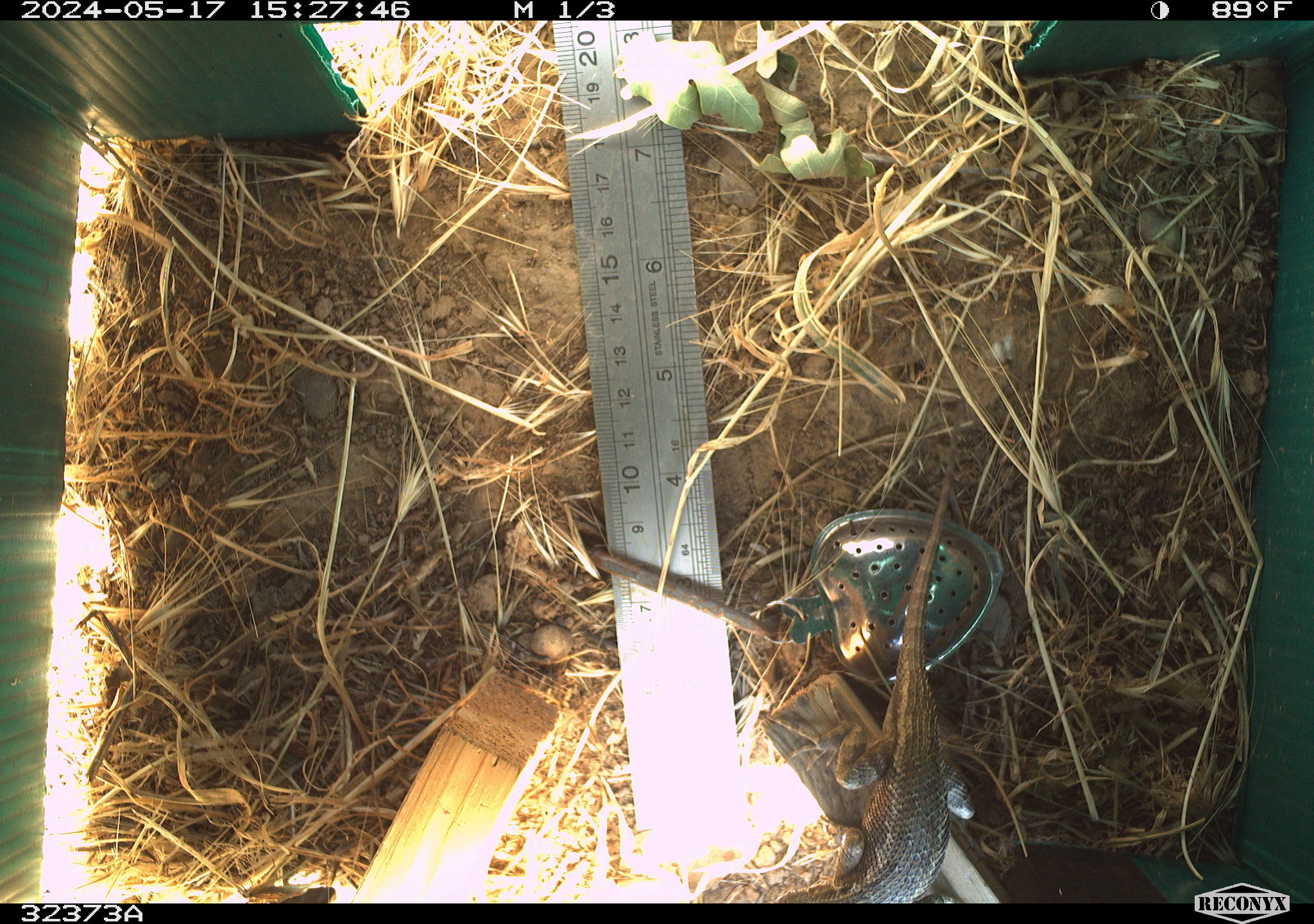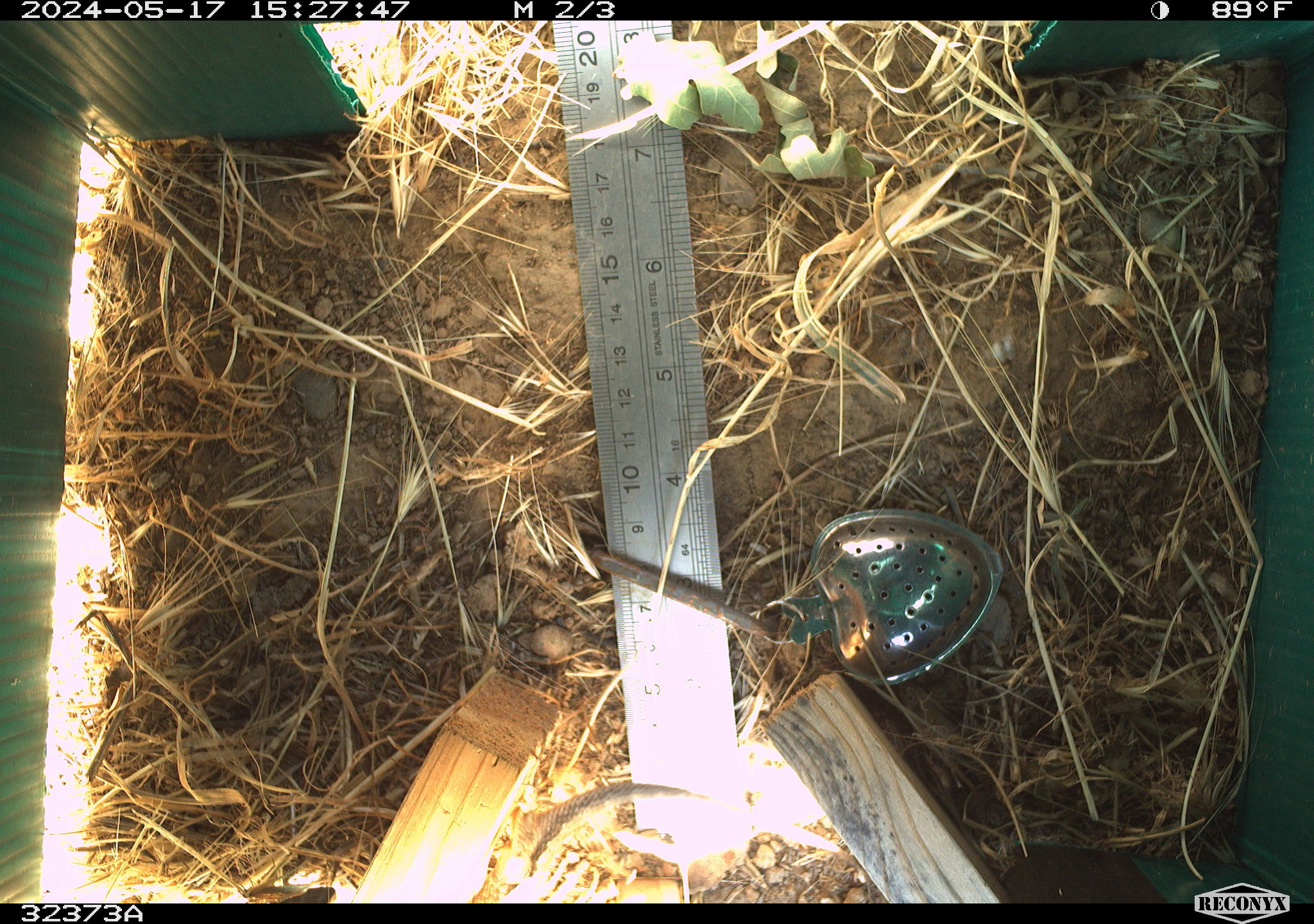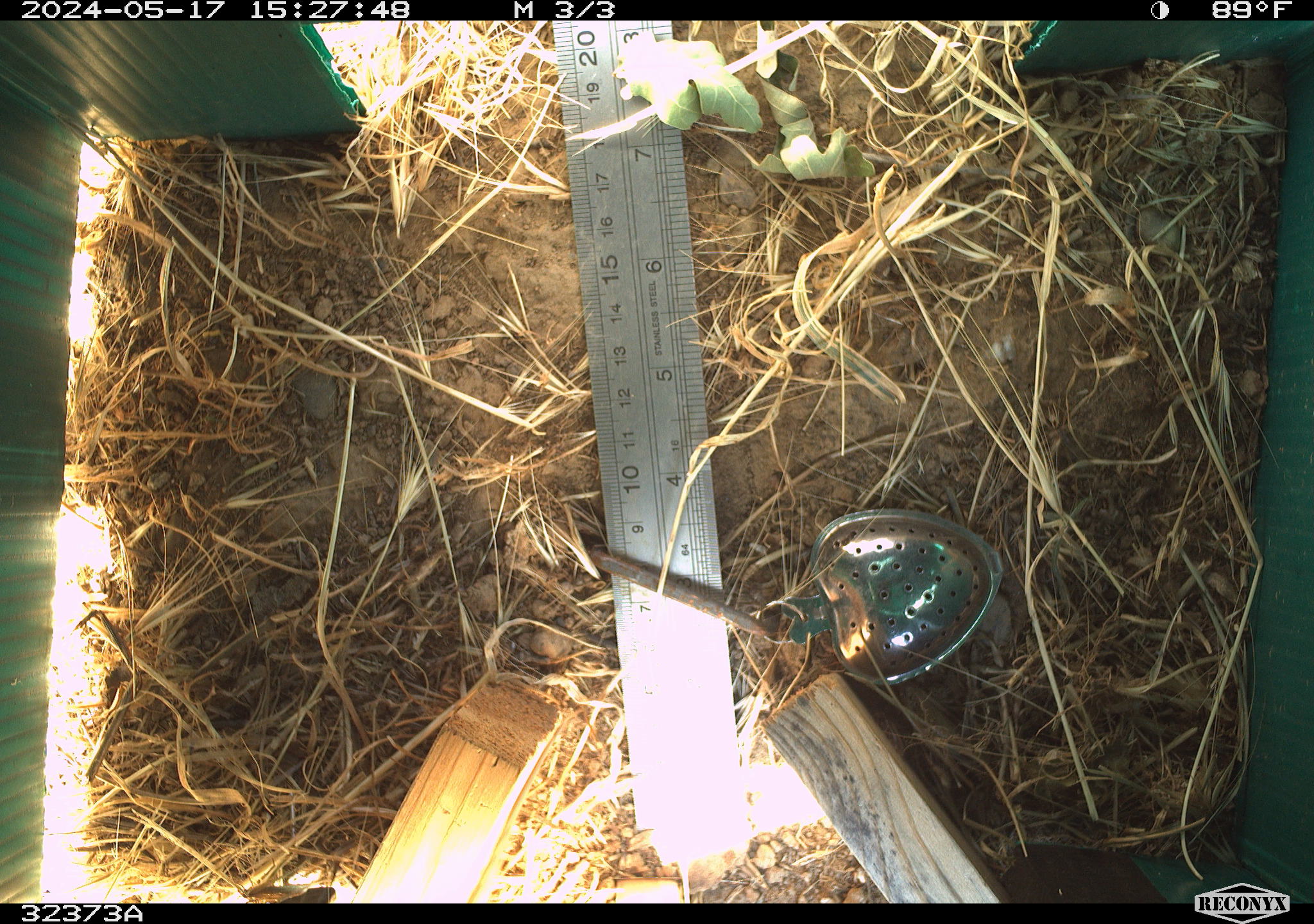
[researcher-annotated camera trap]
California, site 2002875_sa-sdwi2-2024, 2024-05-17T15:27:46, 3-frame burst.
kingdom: Animalia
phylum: Chordata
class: Reptilia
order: Squamata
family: Phrynosomatidae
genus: Sceloporus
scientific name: Sceloporus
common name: spiny lizards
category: sceloporus species